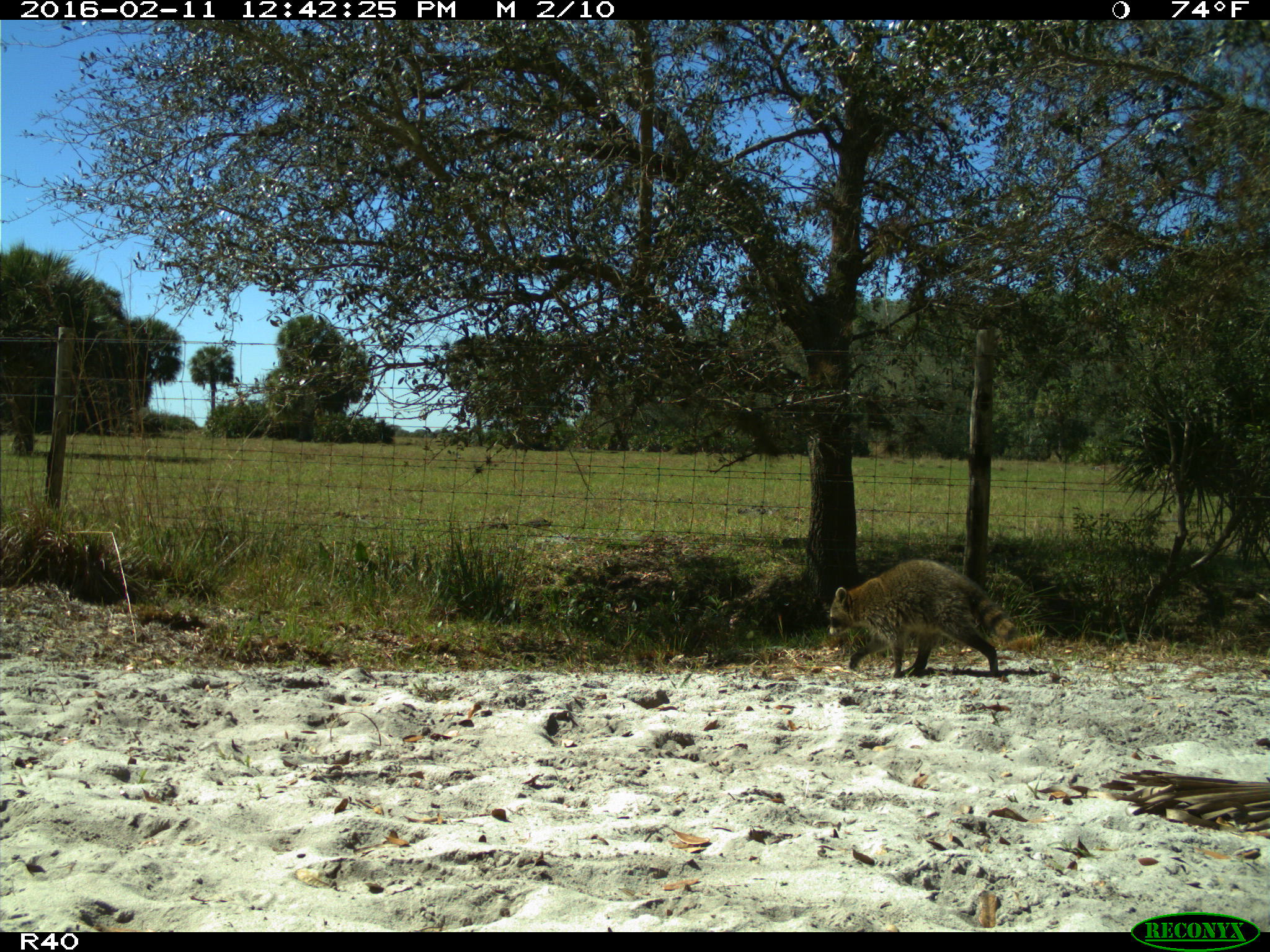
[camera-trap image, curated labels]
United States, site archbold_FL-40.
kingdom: Animalia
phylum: Chordata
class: Mammalia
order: Carnivora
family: Procyonidae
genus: Procyon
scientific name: Procyon lotor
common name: common raccoon